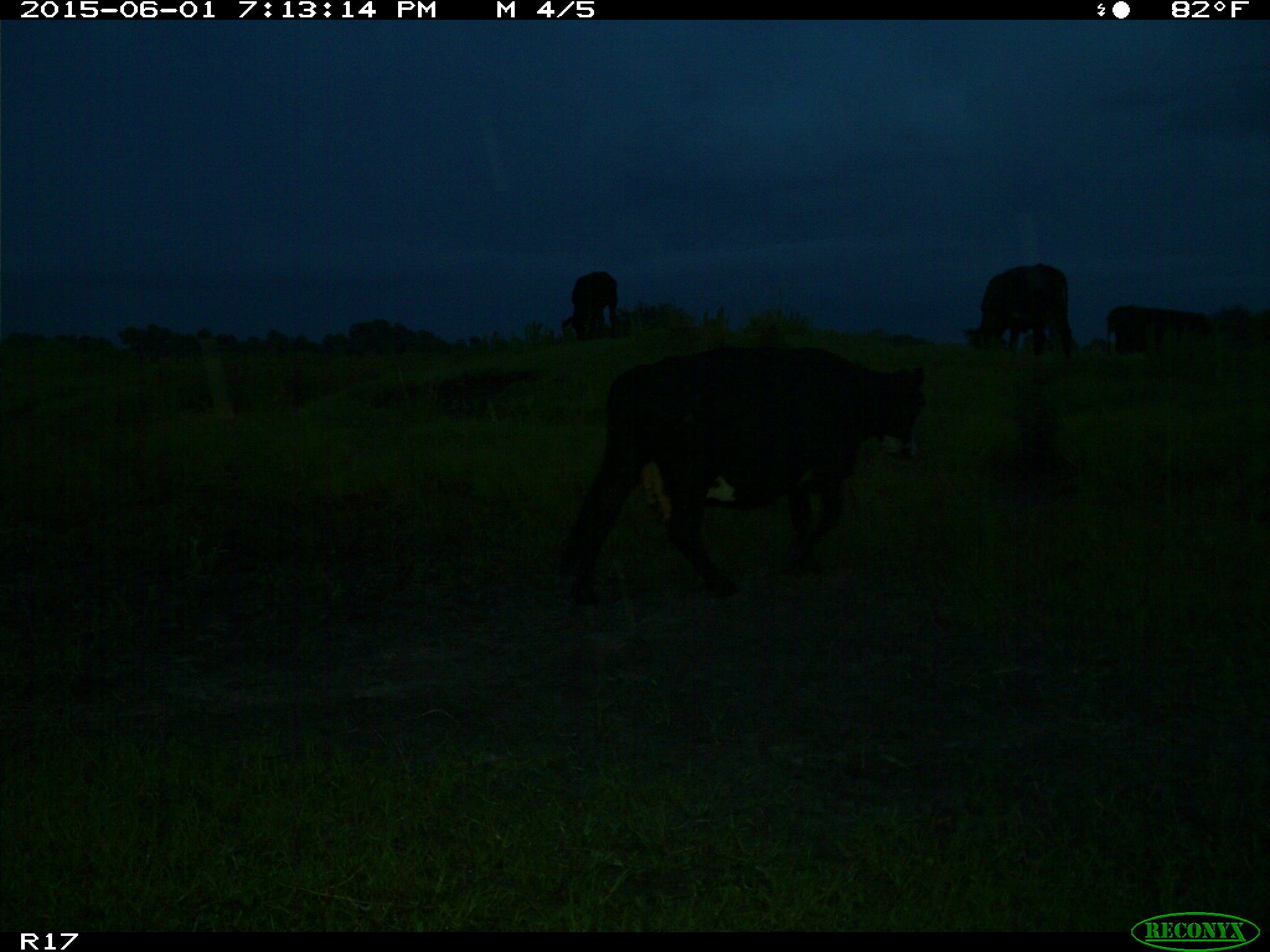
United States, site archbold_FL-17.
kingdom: Animalia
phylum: Chordata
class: Mammalia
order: Artiodactyla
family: Bovidae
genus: Bos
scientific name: Bos taurus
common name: domestic cow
Bos taurus (domestic cow).